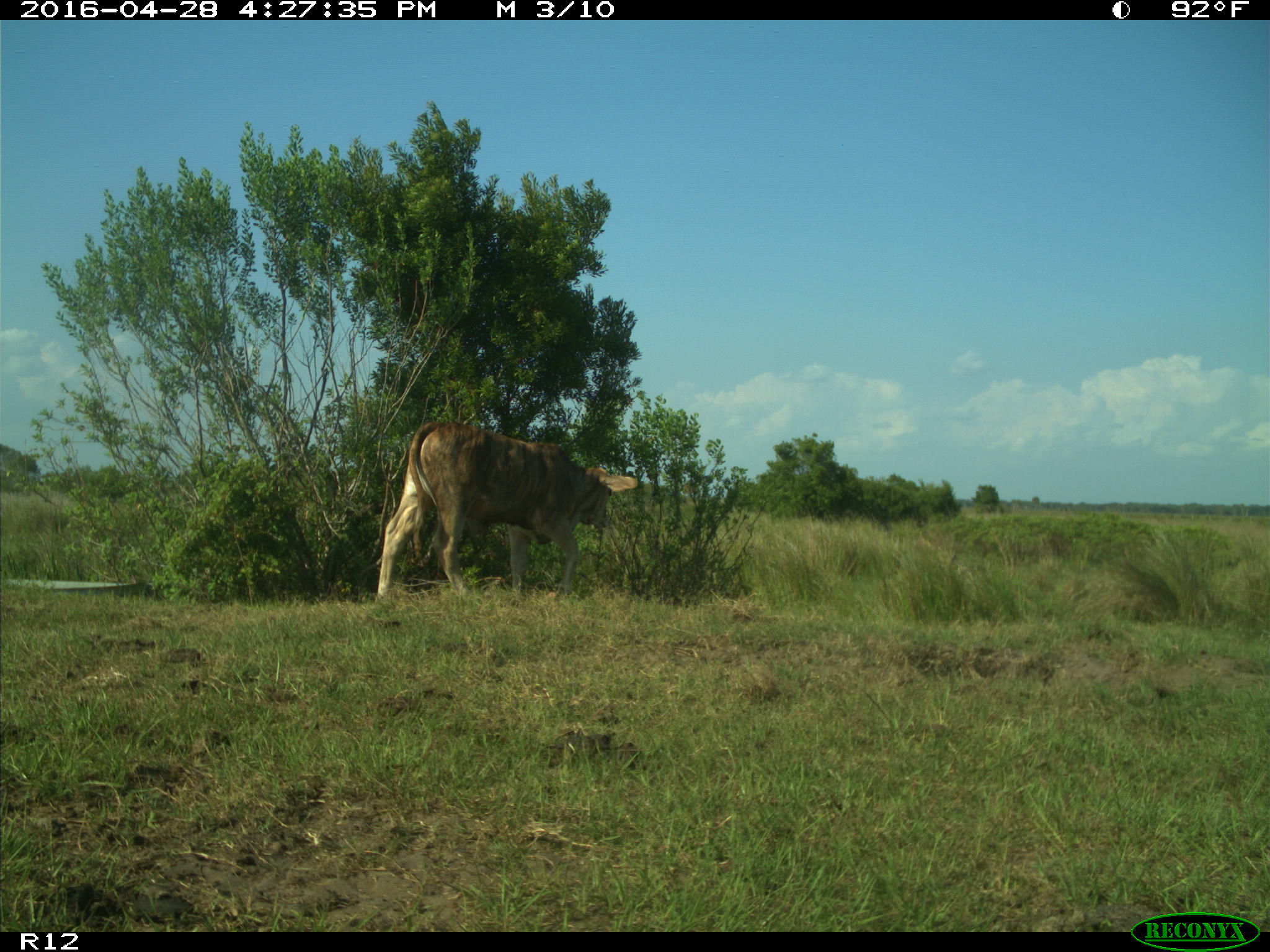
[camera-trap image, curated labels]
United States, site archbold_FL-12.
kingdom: Animalia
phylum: Chordata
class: Mammalia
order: Artiodactyla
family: Bovidae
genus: Bos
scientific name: Bos taurus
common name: domestic cow